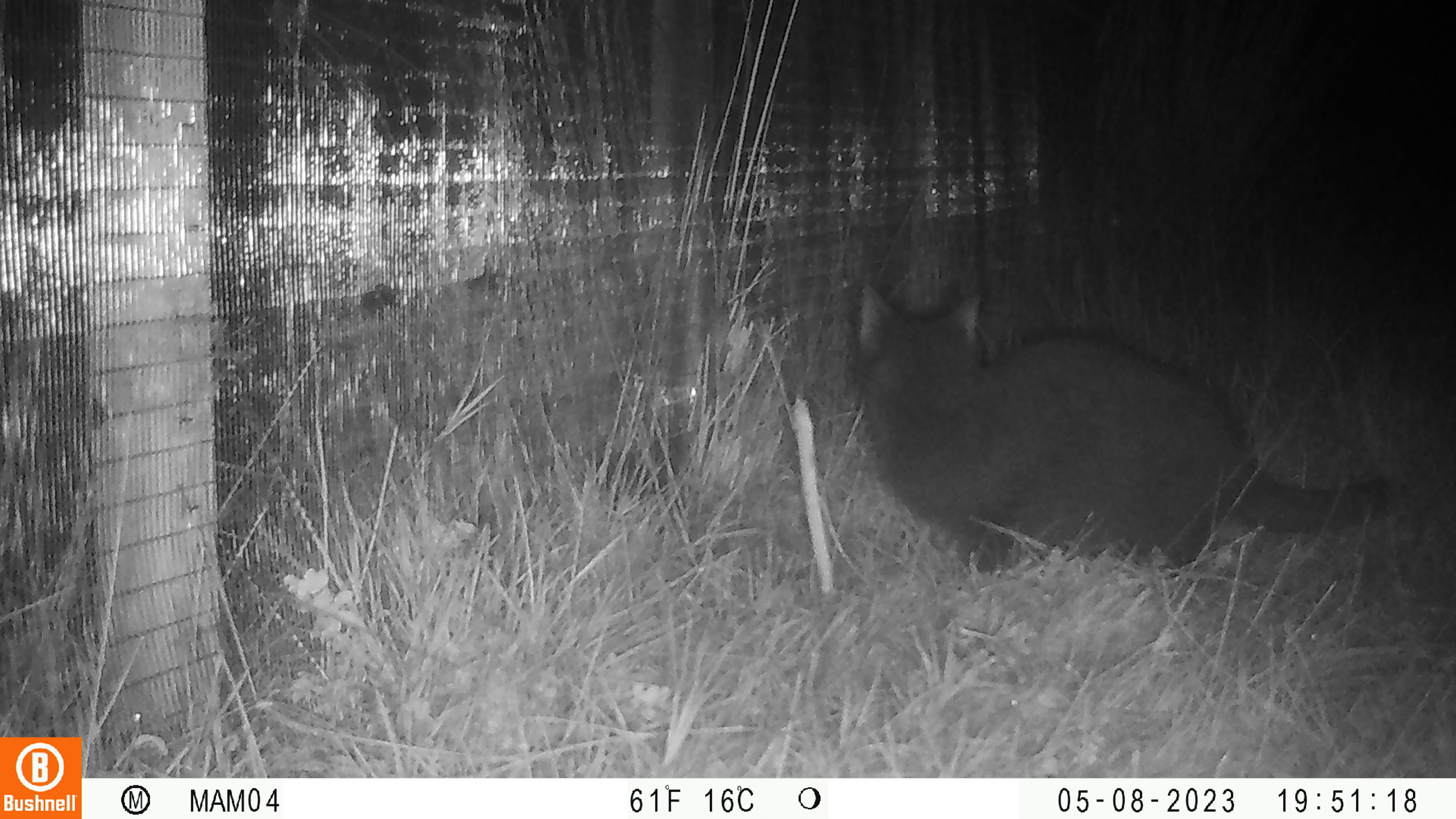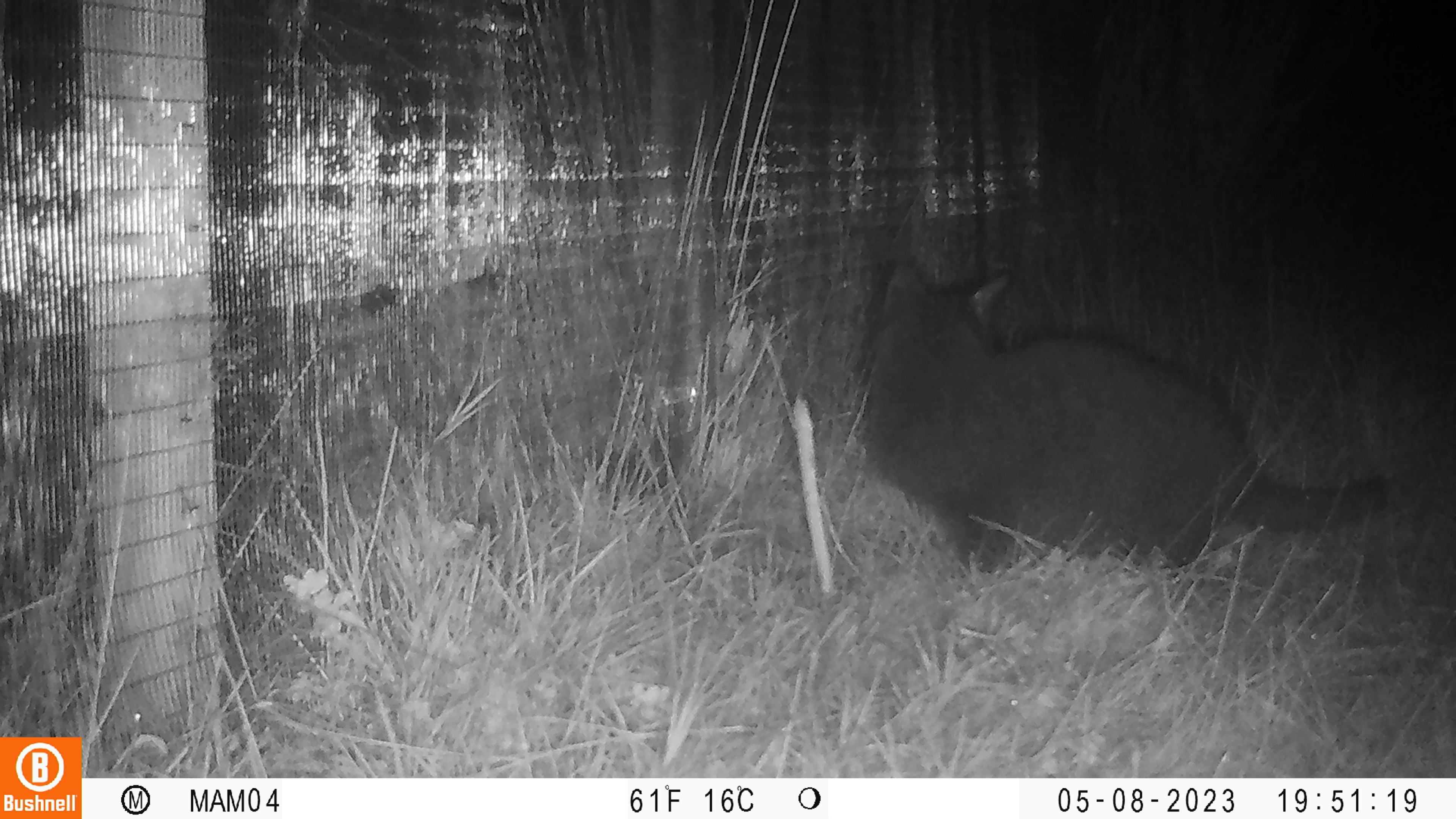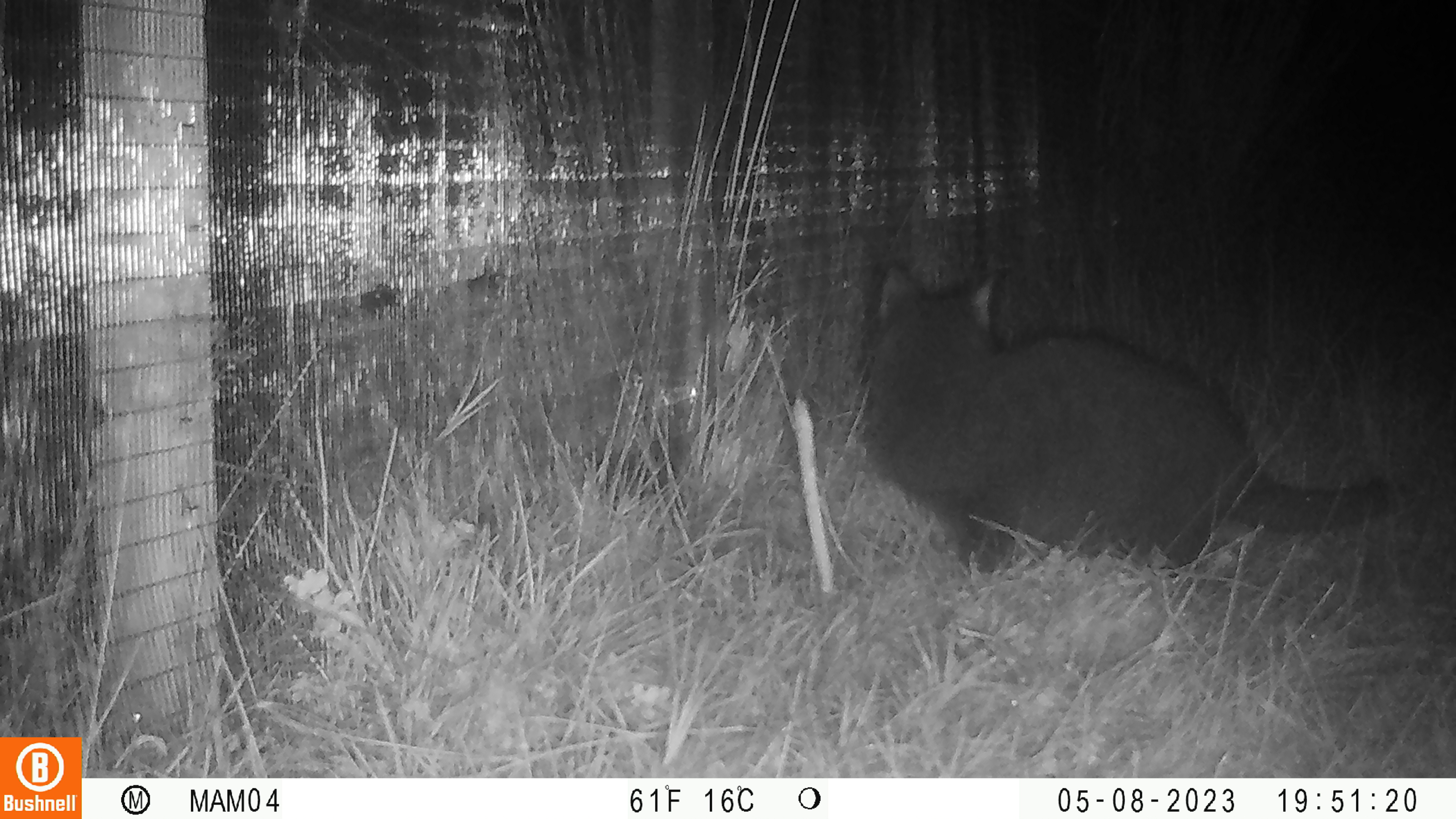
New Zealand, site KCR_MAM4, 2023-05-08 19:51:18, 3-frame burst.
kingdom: Animalia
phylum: Chordata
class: Mammalia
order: Carnivora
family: Felidae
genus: Felis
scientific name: Felis catus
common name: domestic cat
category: cat